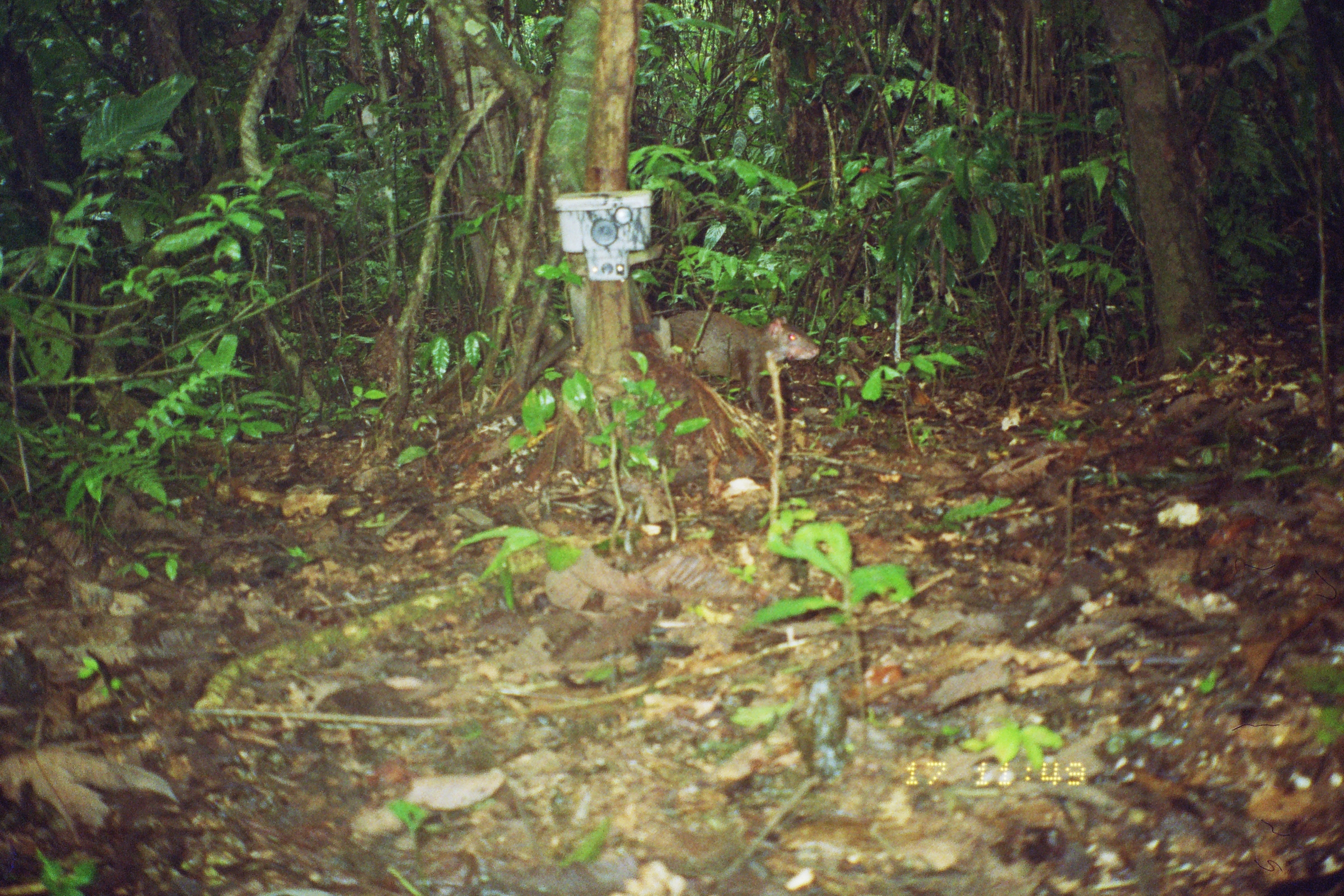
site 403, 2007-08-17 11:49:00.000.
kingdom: Animalia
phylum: Chordata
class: Mammalia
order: Rodentia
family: Dasyproctidae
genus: Dasyprocta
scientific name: Dasyprocta punctata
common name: central american agouti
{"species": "Dasyprocta punctata (central american agouti)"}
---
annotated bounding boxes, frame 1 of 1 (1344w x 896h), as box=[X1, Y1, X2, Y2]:
dasyprocta punctata: box=[665, 310, 820, 416]